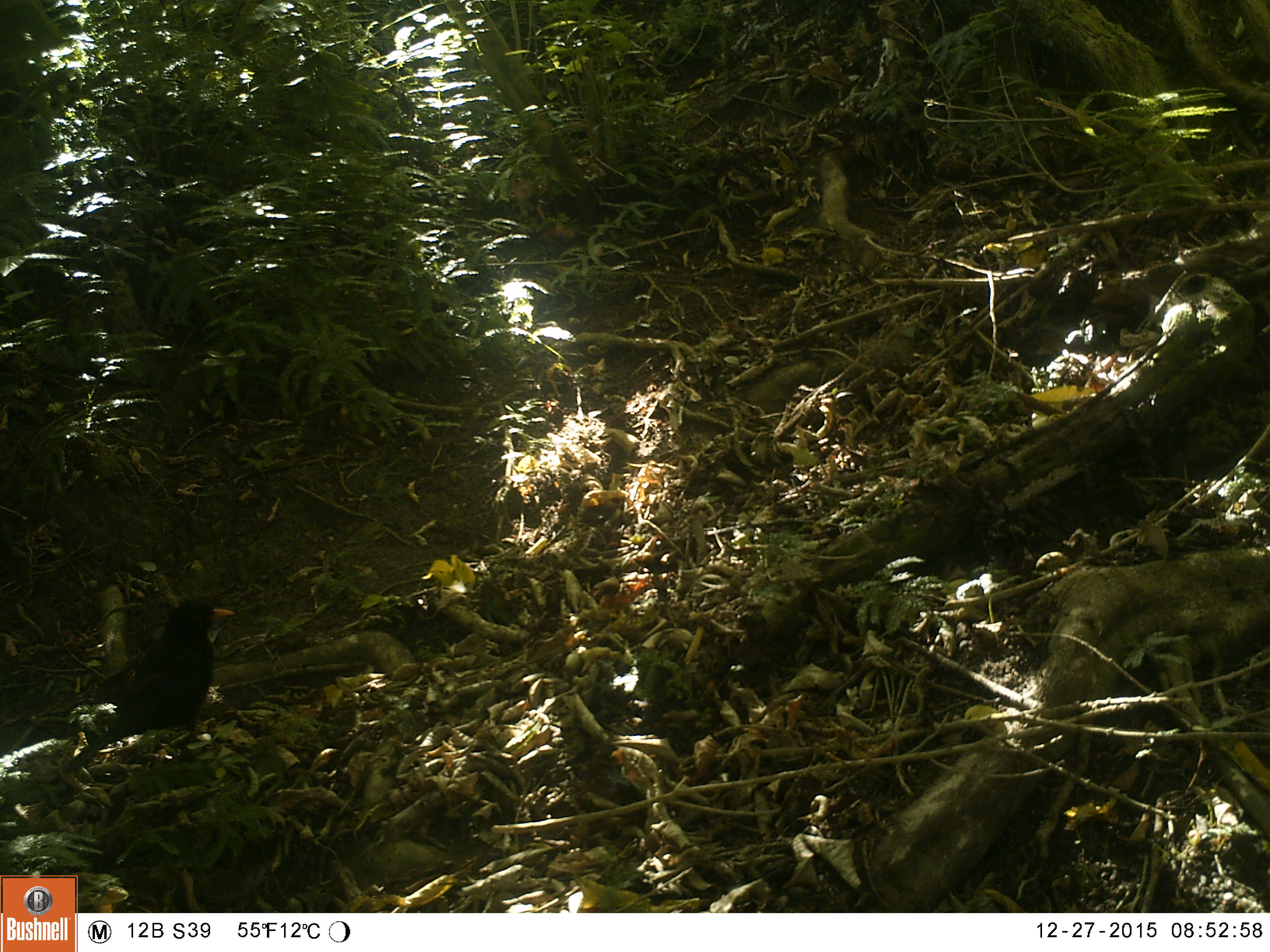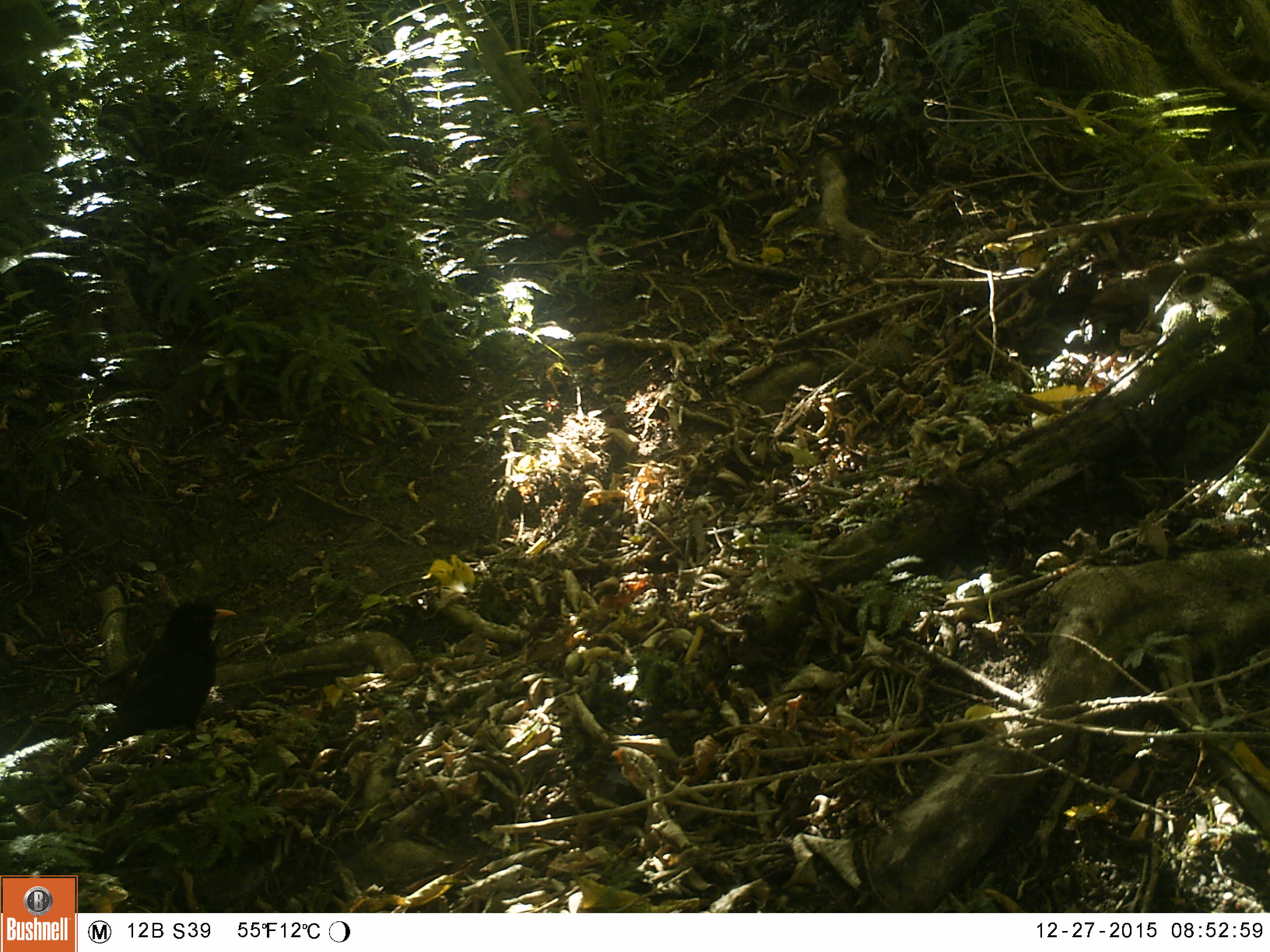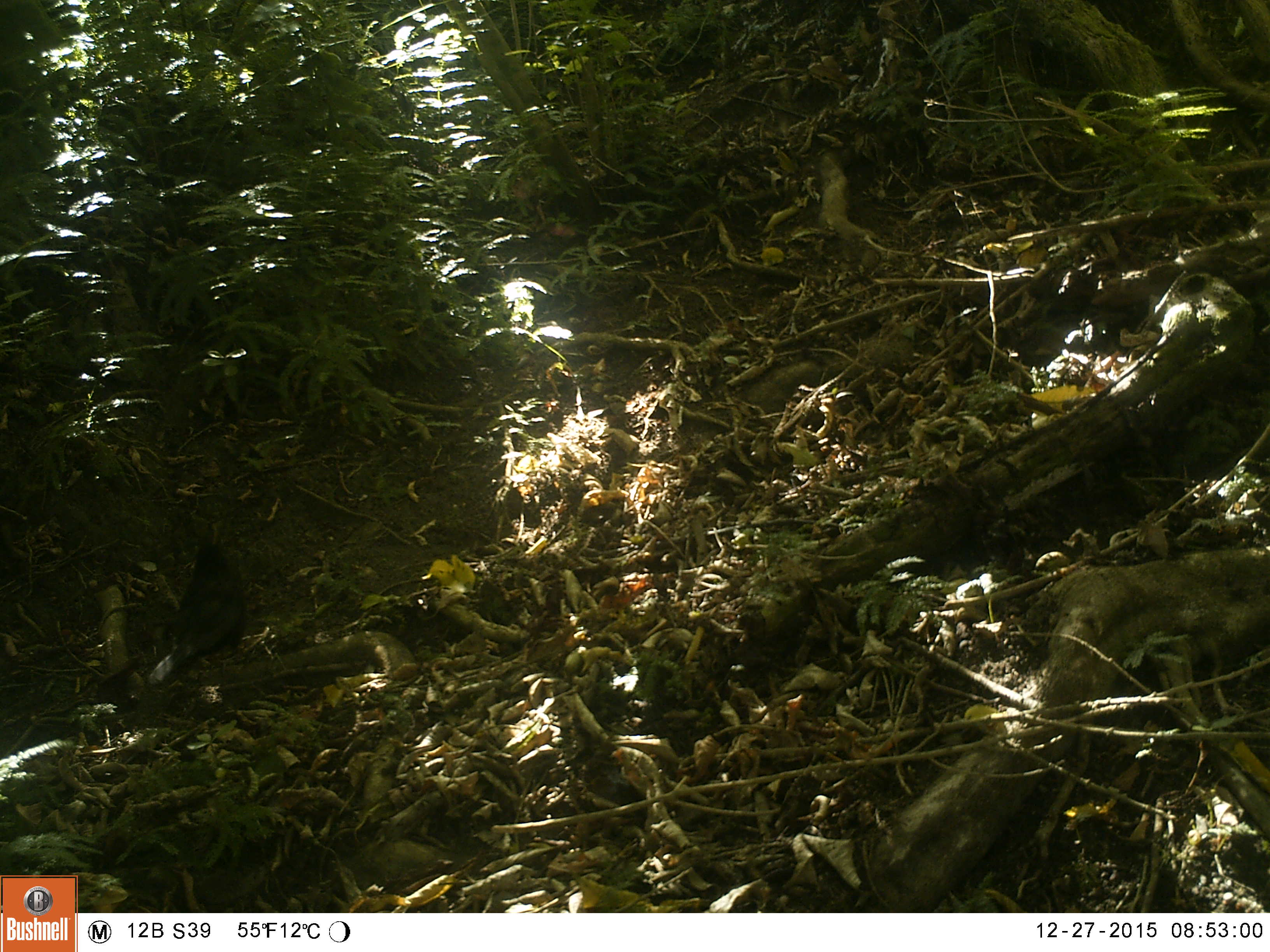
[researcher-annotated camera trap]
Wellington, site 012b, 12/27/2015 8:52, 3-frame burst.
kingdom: Animalia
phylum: Chordata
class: Aves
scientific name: Aves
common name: bird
Bird (Aves).